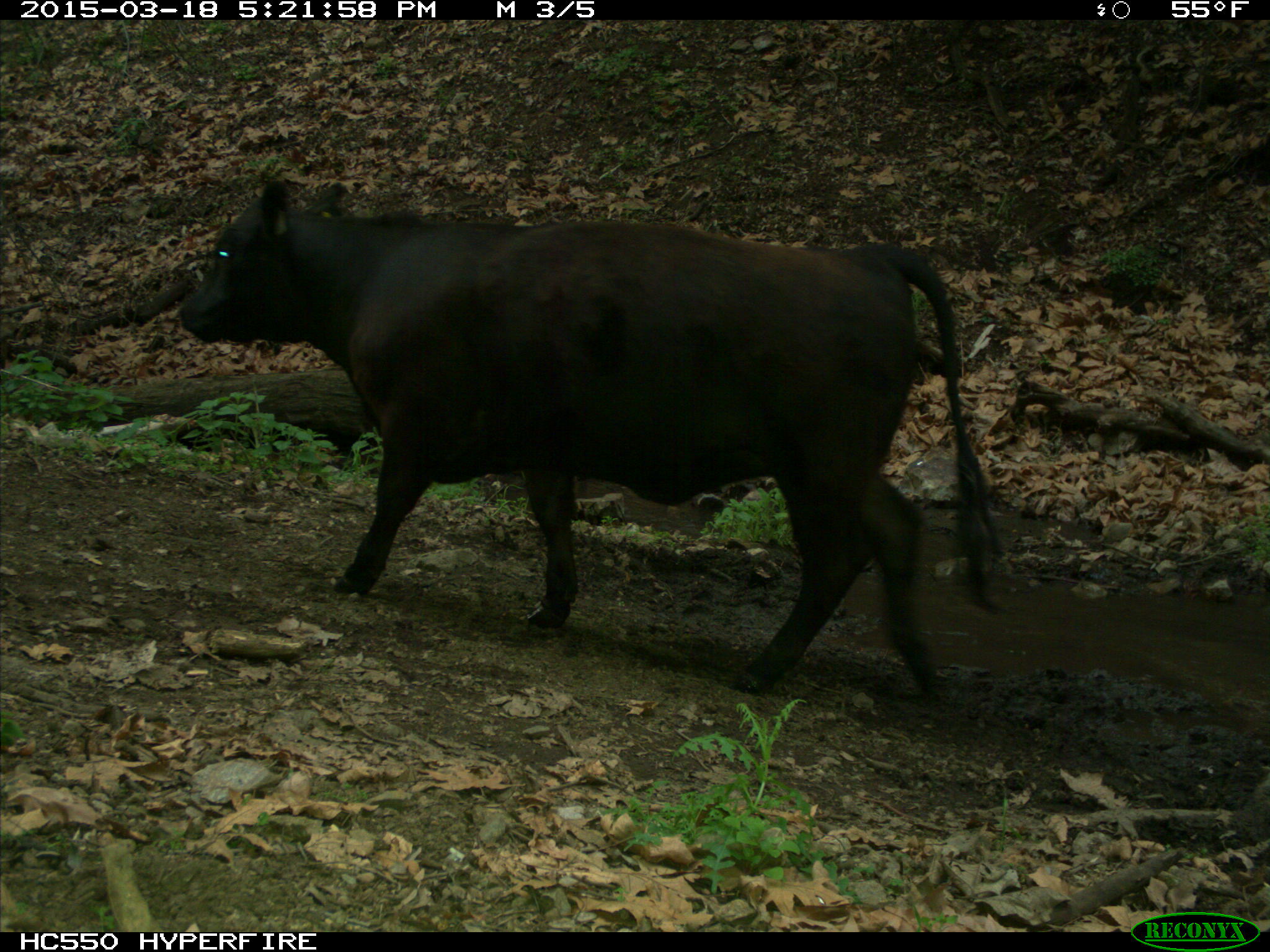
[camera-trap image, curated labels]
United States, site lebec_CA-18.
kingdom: Animalia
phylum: Chordata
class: Mammalia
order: Artiodactyla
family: Bovidae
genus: Bos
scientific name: Bos taurus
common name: domestic cow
Bos taurus (domestic cow).